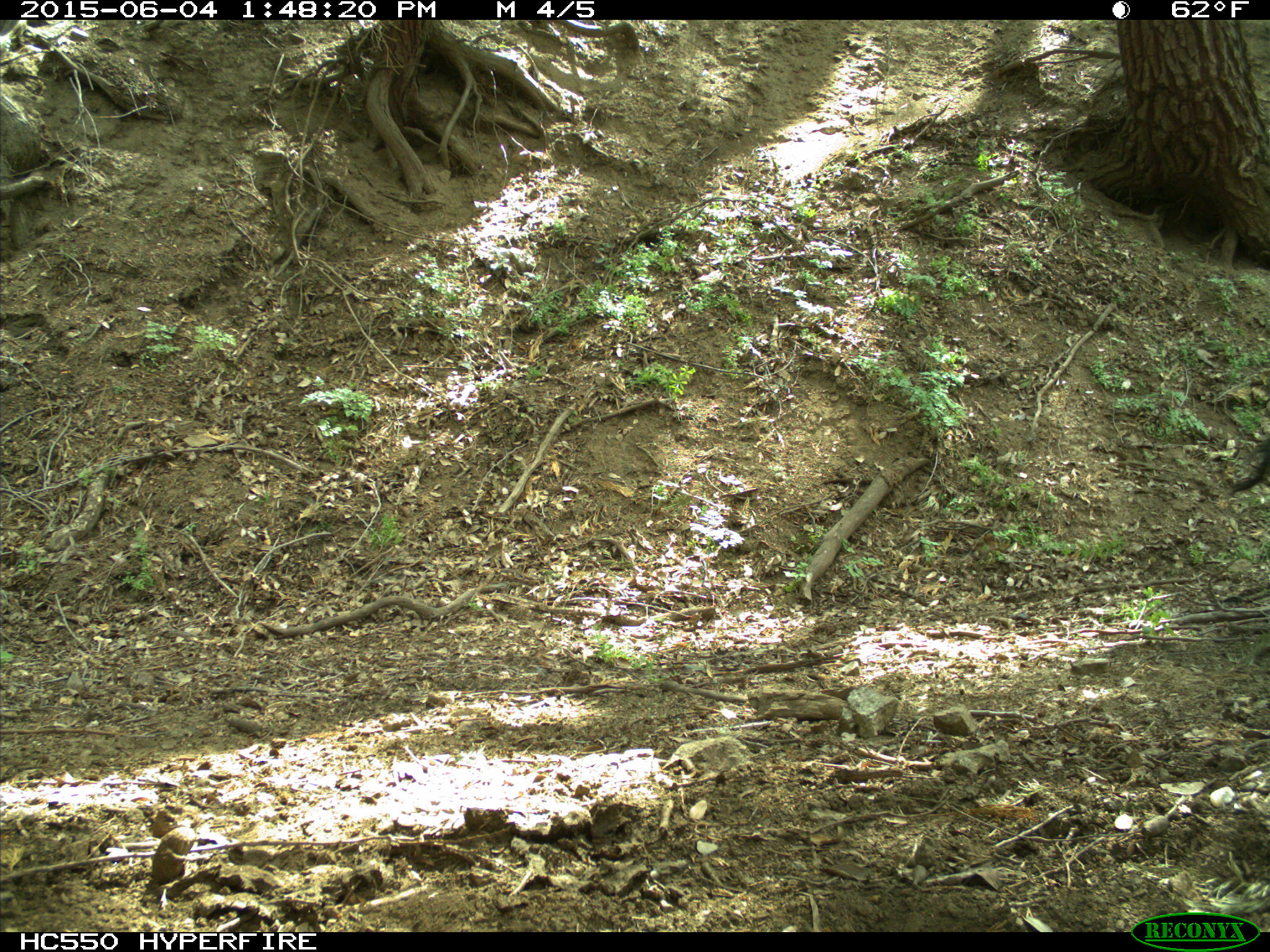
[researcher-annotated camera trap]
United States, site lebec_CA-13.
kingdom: Animalia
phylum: Chordata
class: Mammalia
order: Artiodactyla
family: Bovidae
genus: Bos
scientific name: Bos taurus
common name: domestic cow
Bos taurus (domestic cow).